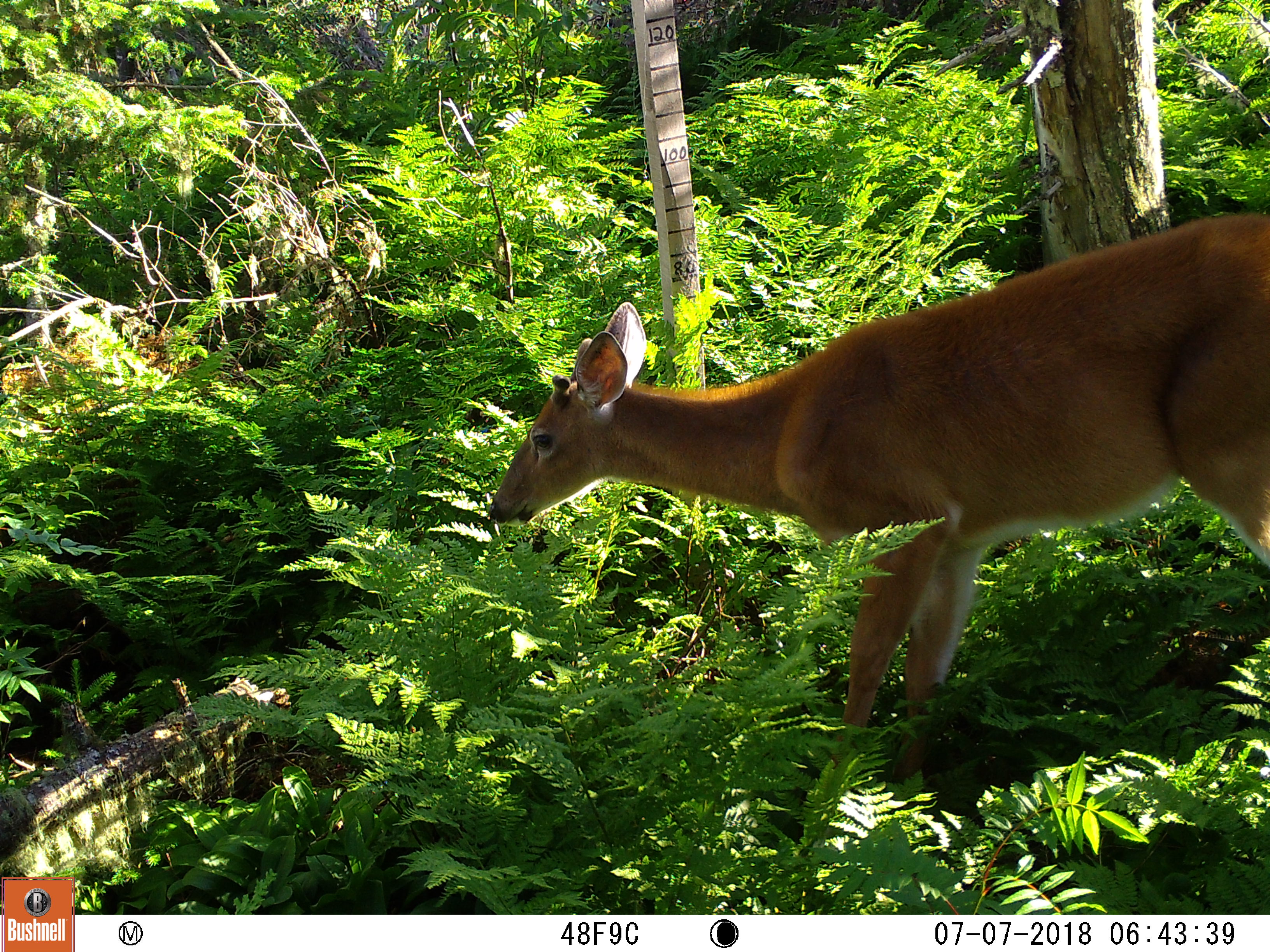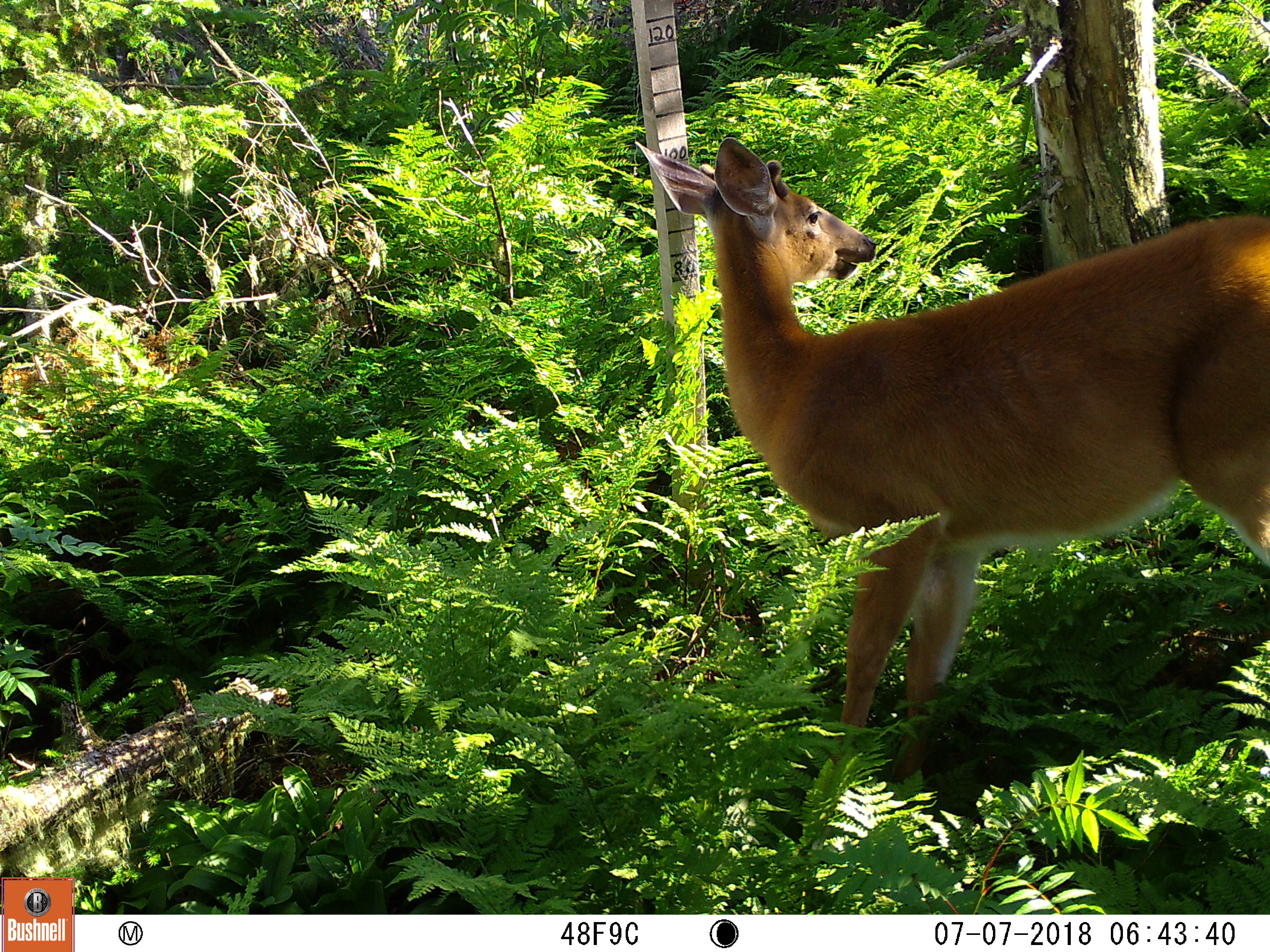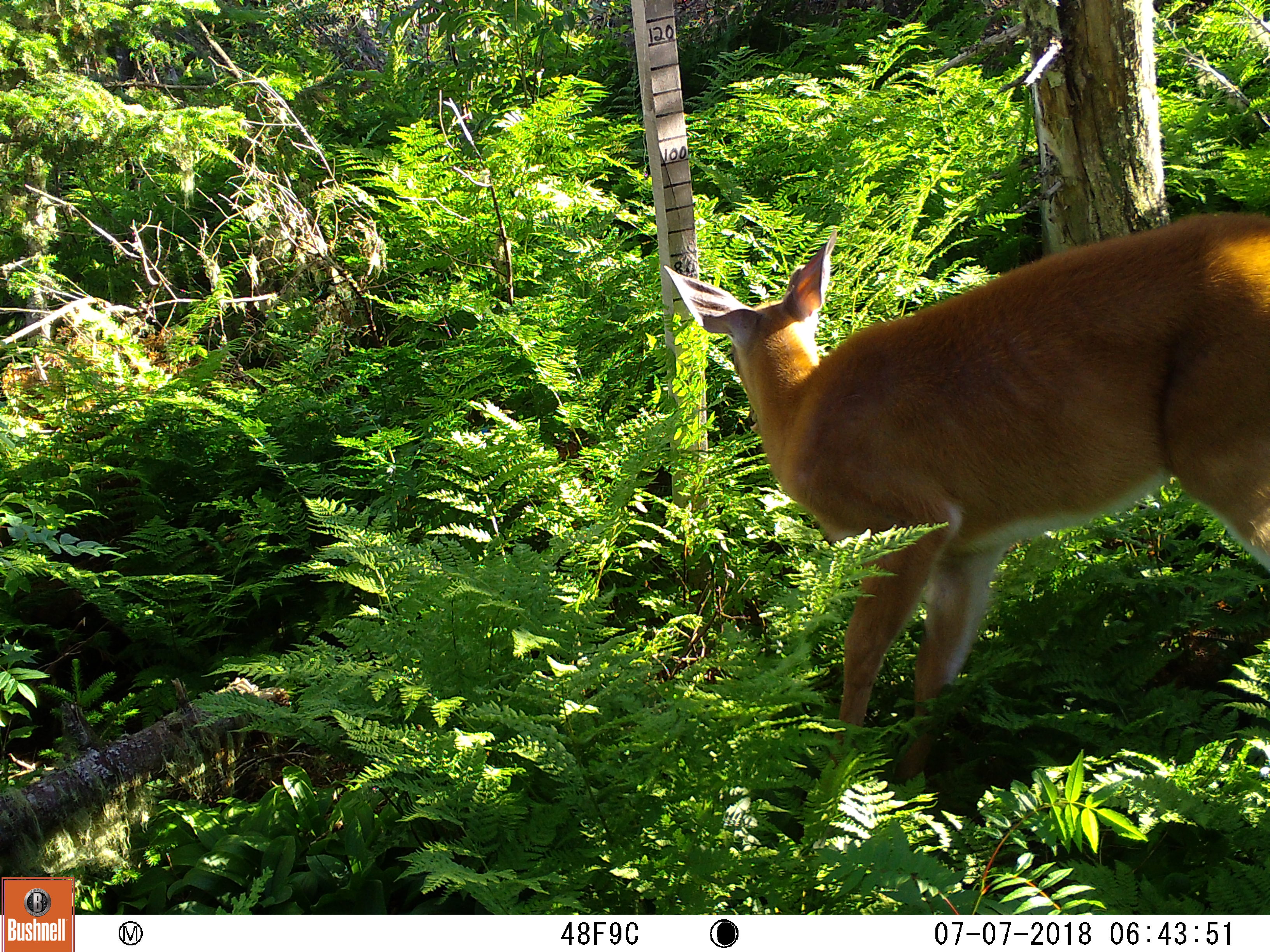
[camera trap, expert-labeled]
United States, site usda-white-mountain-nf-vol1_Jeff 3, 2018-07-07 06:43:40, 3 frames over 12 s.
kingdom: Animalia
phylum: Chordata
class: Mammalia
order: Artiodactyla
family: Cervidae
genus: Odocoileus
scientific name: Odocoileus virginianus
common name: white-tailed deer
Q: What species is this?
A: White-tailed deer (Odocoileus virginianus).